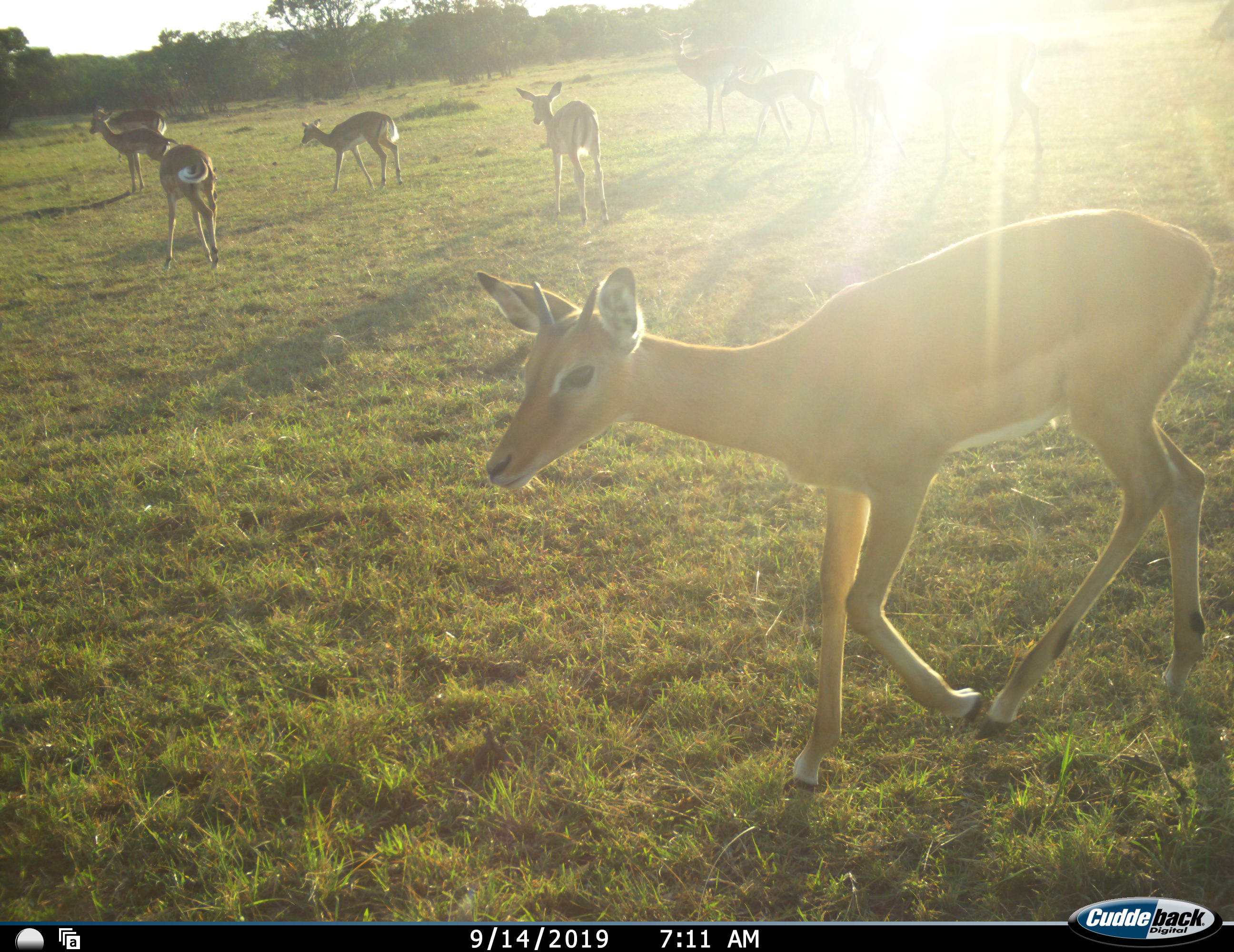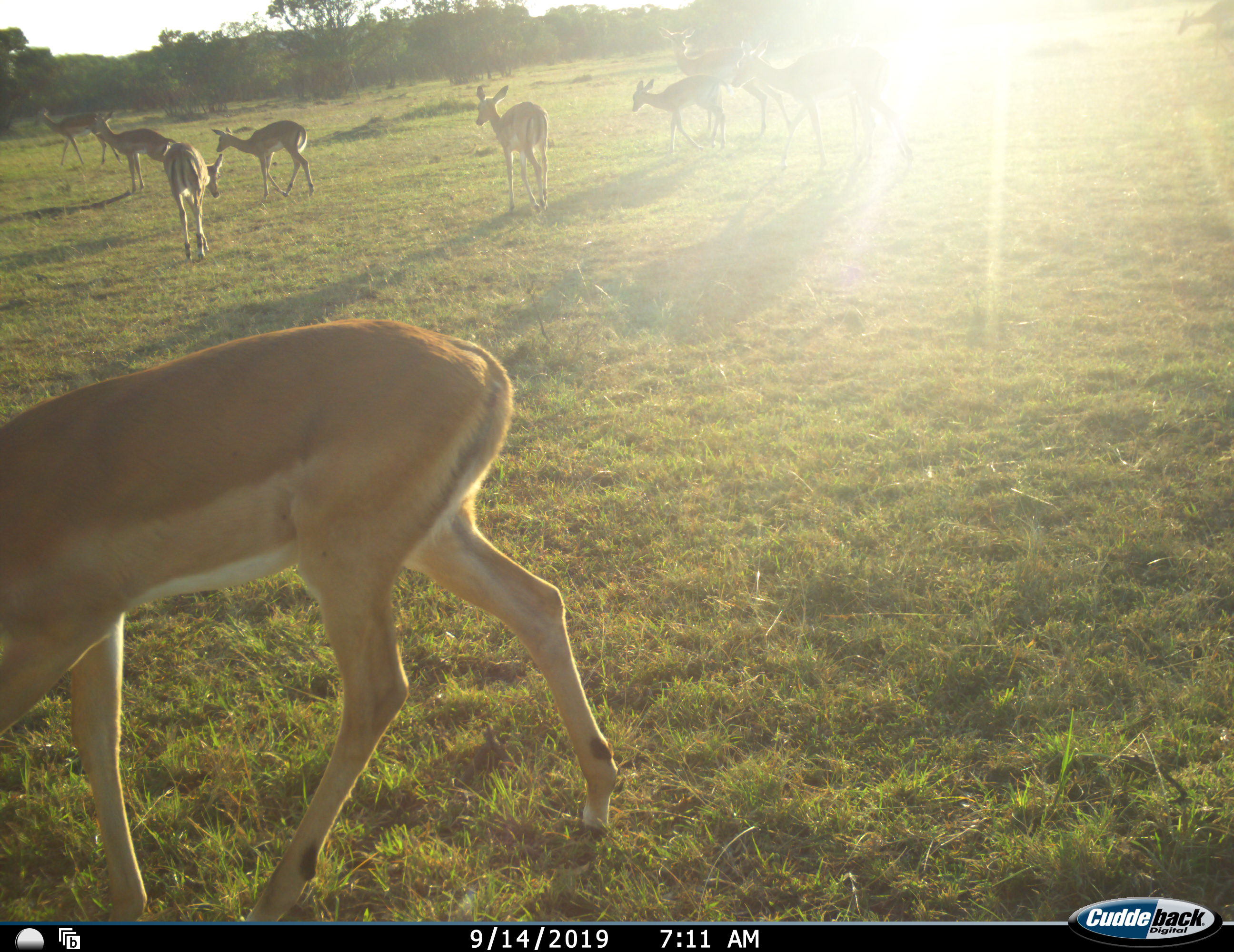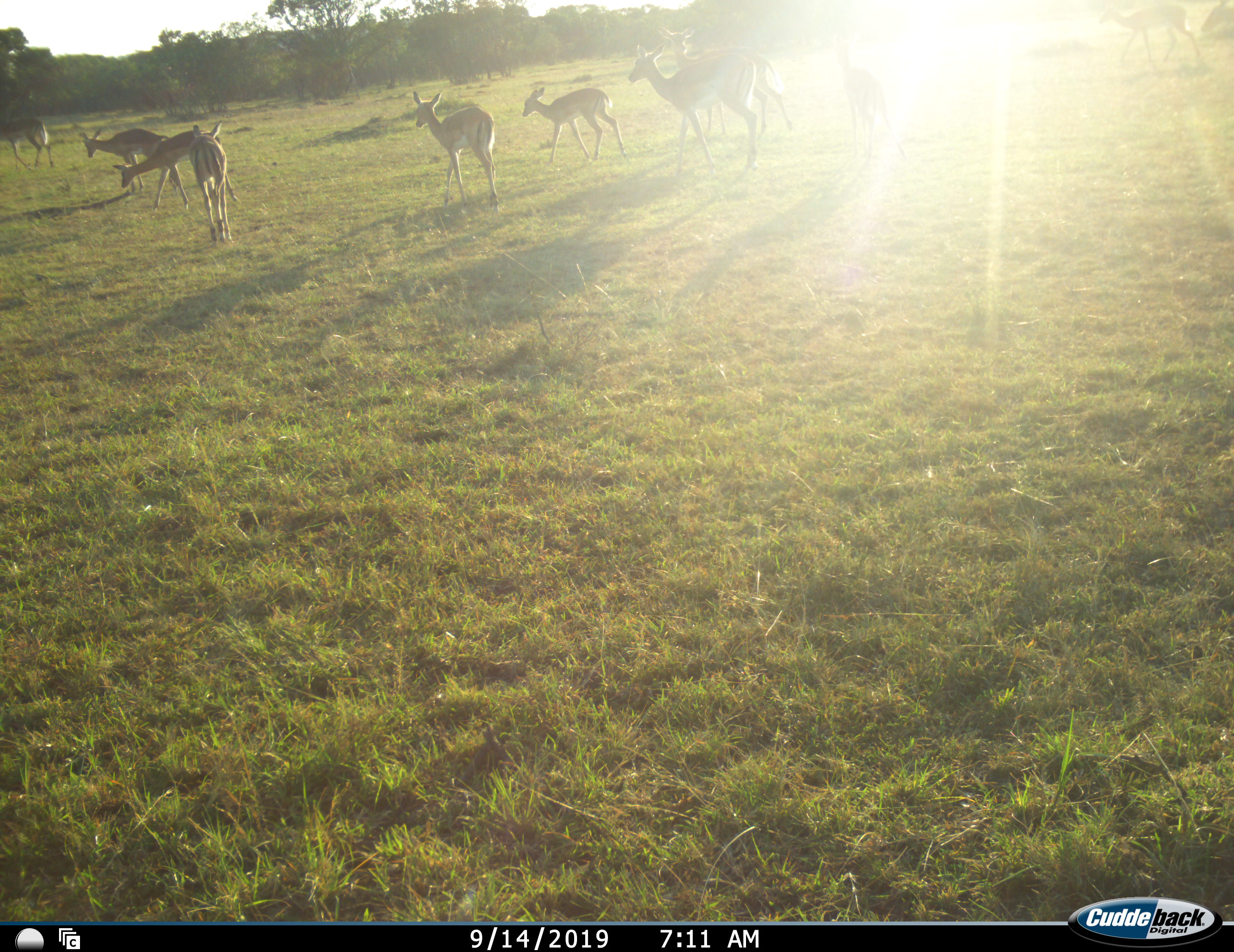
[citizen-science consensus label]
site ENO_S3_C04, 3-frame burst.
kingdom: Animalia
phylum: Chordata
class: Mammalia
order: Artiodactyla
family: Bovidae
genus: Aepyceros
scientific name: Aepyceros melampus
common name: impala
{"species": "impala (Aepyceros melampus)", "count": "10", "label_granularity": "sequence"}